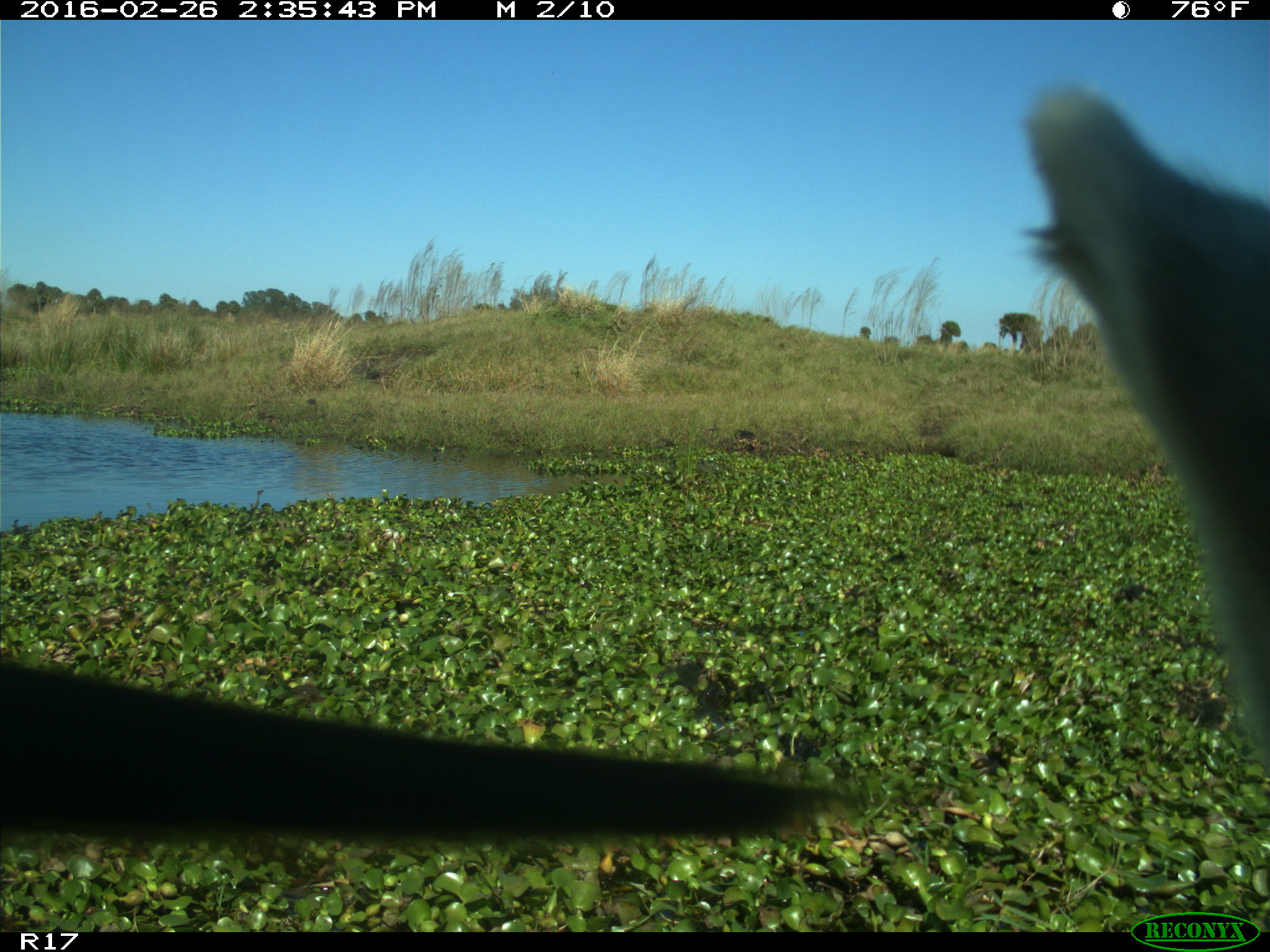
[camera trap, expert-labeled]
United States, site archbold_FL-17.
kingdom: Animalia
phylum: Chordata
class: Mammalia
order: Artiodactyla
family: Bovidae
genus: Bos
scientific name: Bos taurus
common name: domestic cow